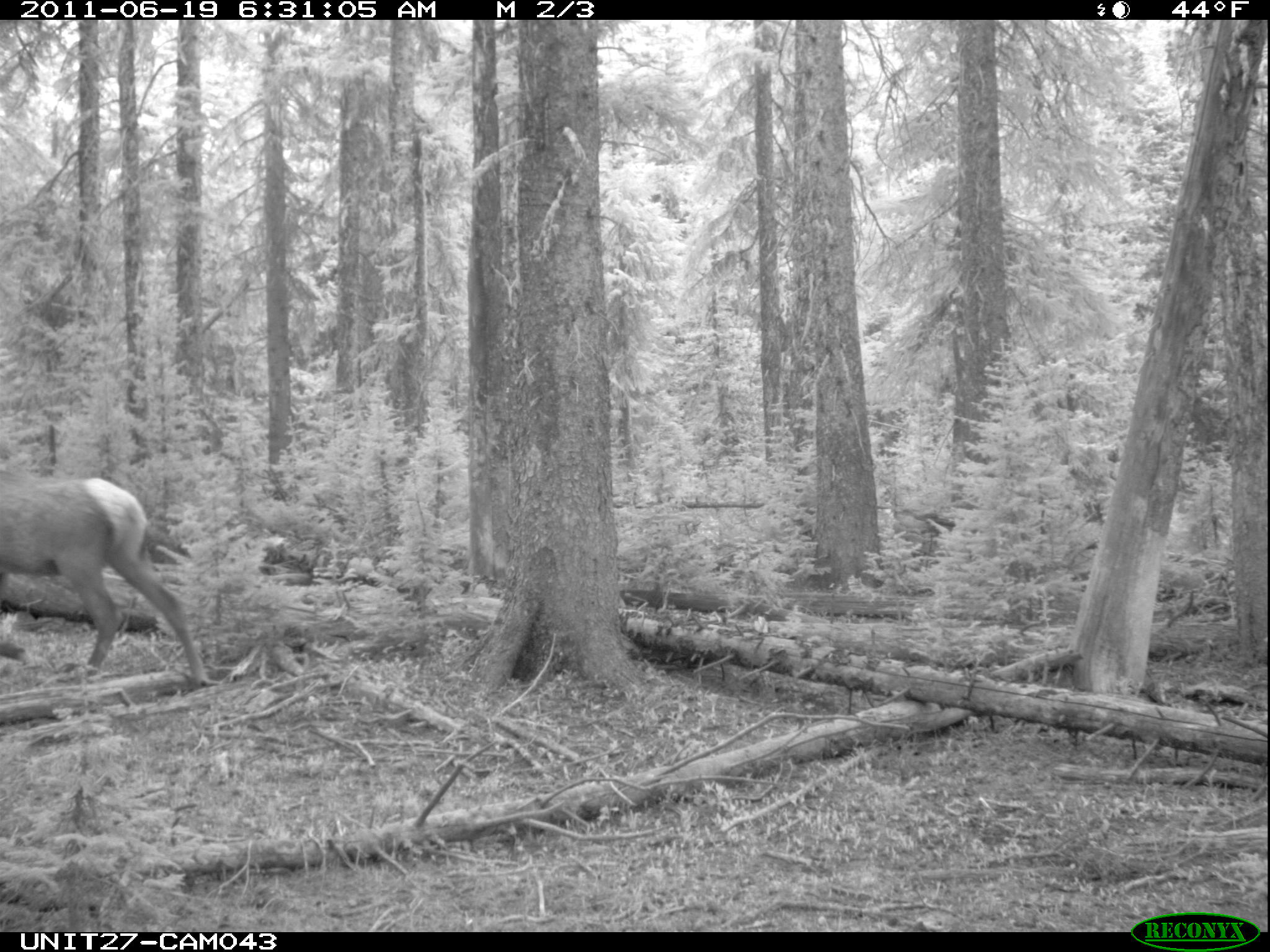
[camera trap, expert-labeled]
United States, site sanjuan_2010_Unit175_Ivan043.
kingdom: Animalia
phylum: Chordata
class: Mammalia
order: Artiodactyla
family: Cervidae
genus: Cervus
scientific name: Cervus elaphus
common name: red deer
Cervus elaphus (red deer).